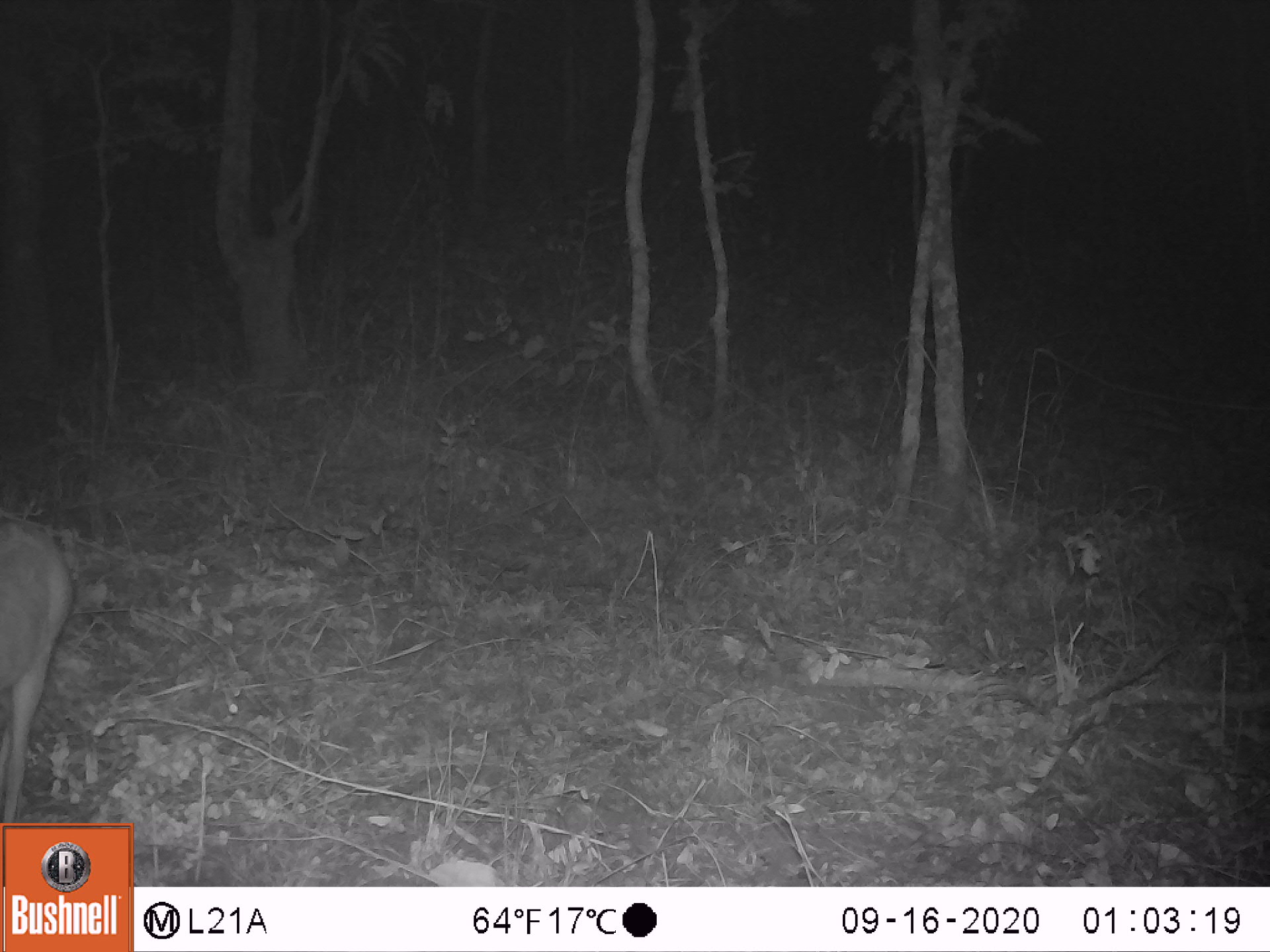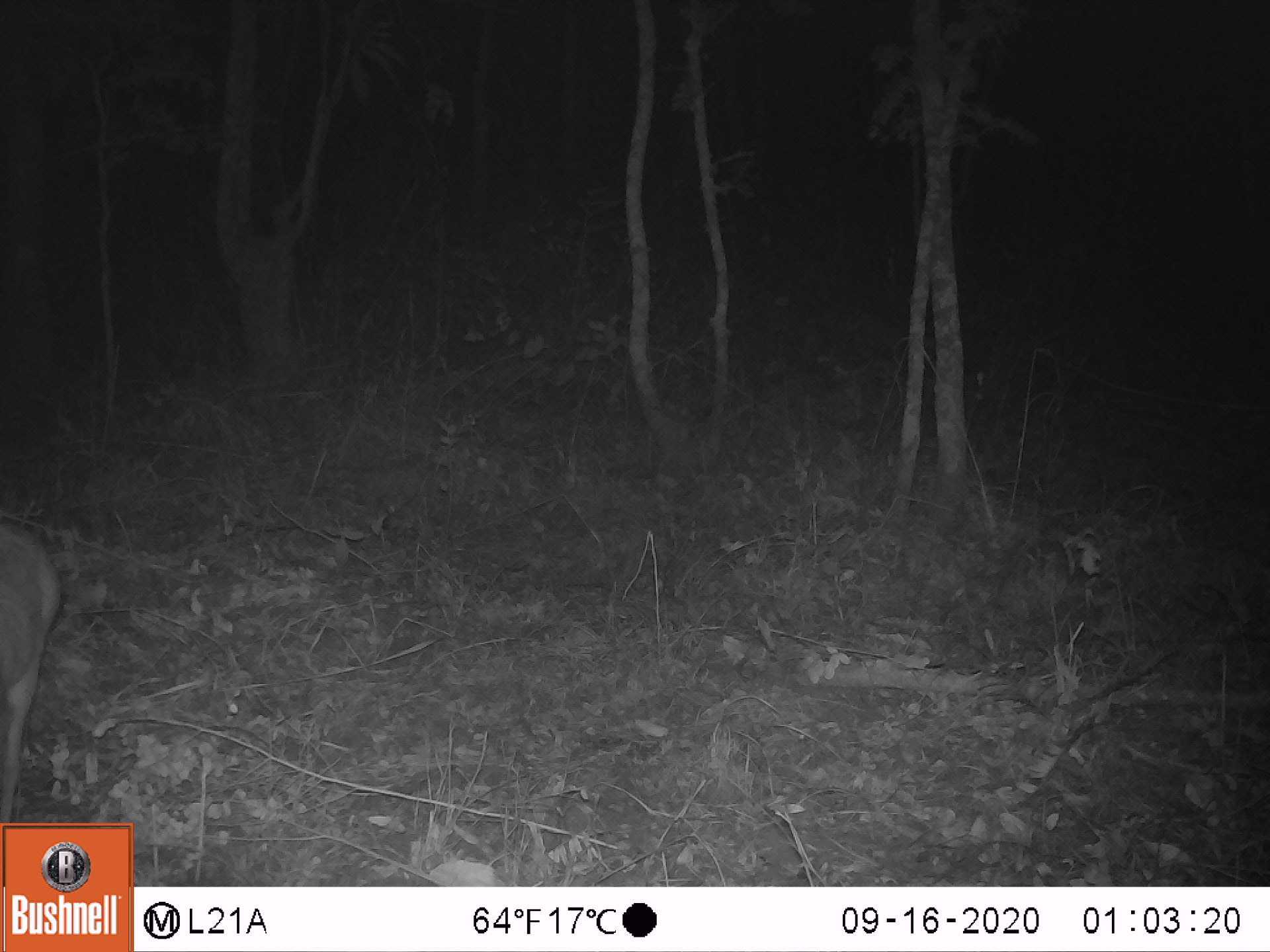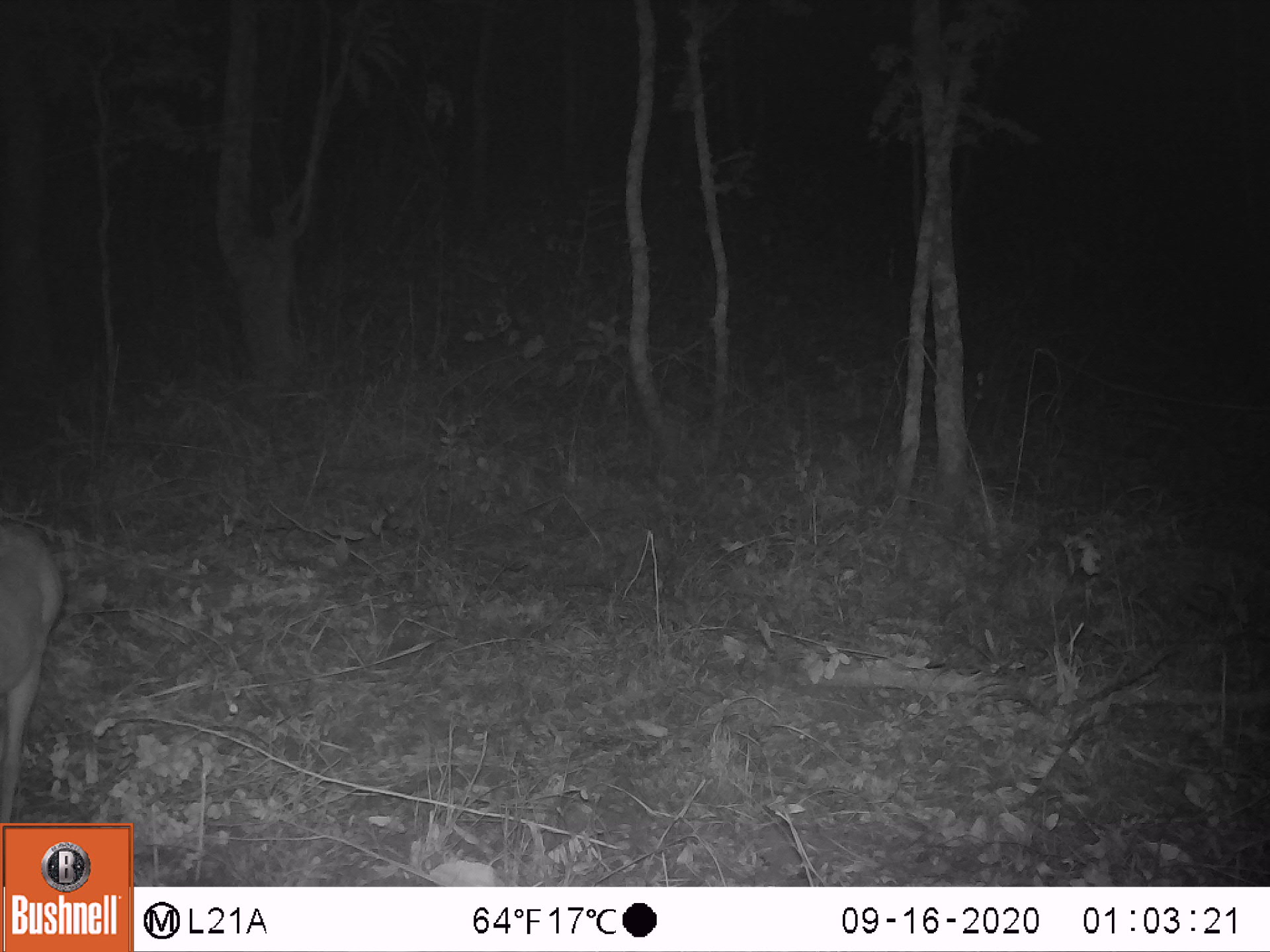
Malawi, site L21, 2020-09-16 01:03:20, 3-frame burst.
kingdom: Animalia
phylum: Chordata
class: Mammalia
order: Artiodactyla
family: Bovidae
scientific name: Antilopinae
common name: small antelope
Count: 1.